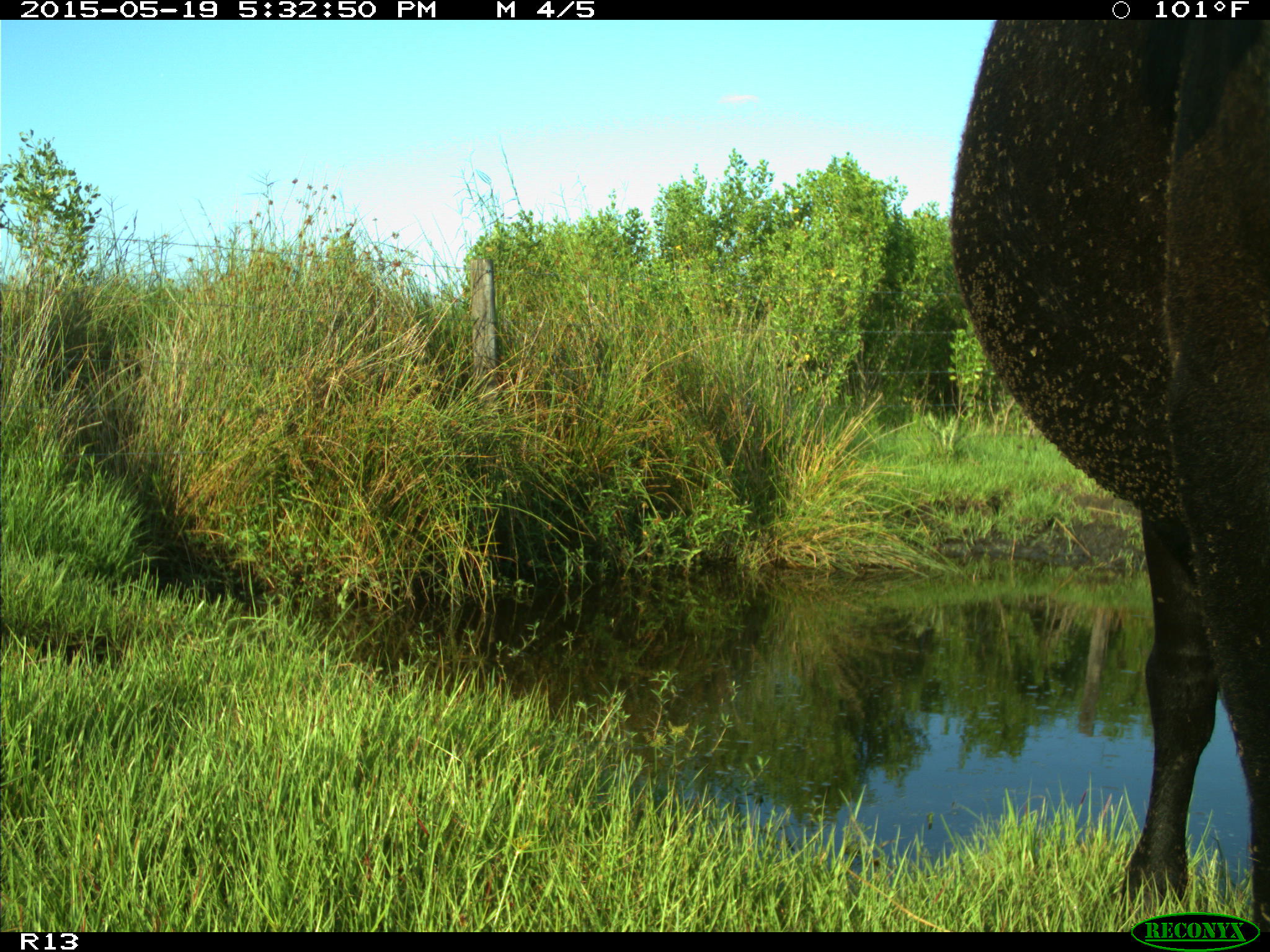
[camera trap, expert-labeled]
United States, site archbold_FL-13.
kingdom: Animalia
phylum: Chordata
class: Mammalia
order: Artiodactyla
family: Bovidae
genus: Bos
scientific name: Bos taurus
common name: domestic cow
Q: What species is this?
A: Bos taurus (domestic cow).